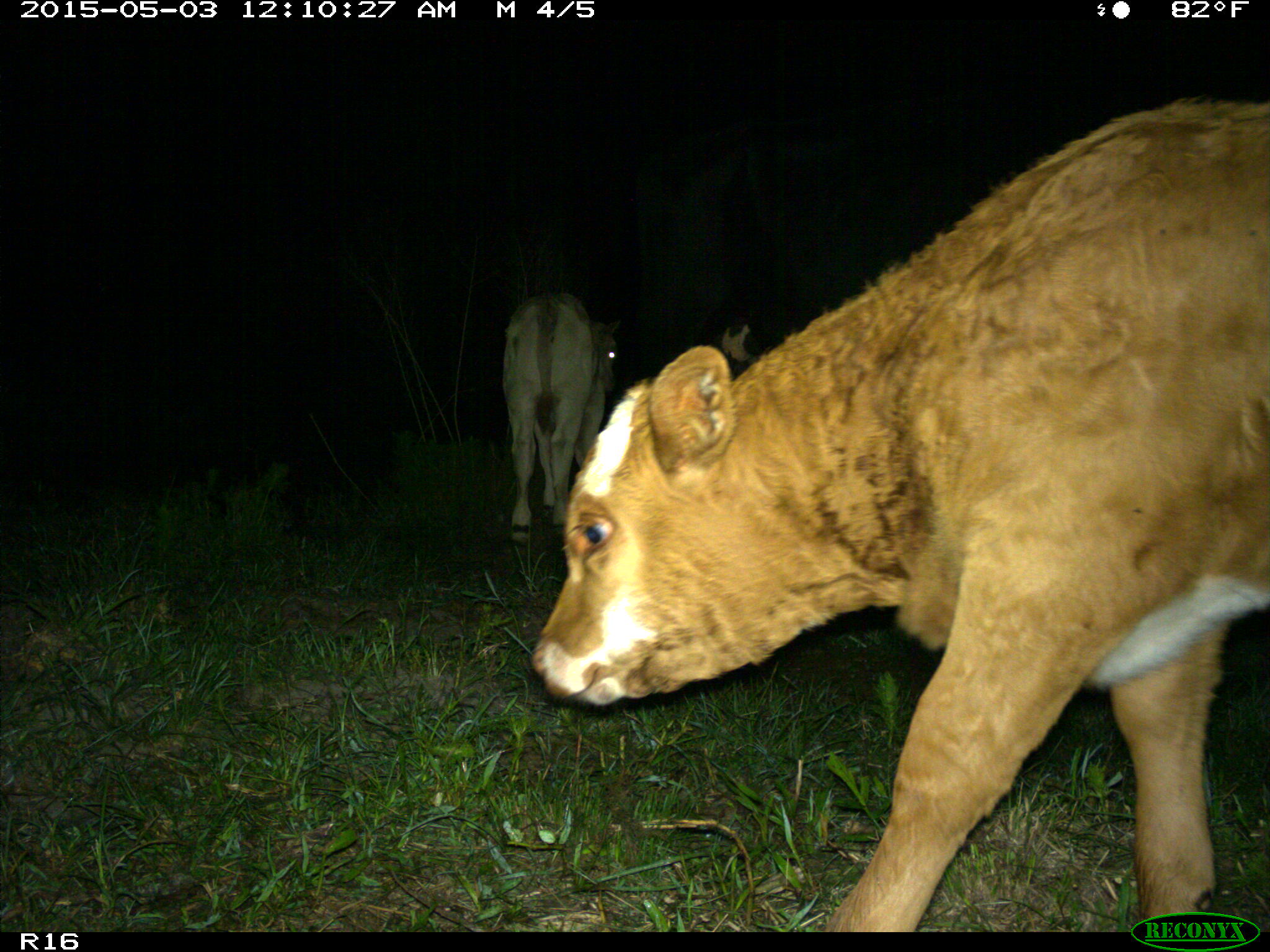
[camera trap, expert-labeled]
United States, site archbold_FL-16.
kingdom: Animalia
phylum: Chordata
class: Mammalia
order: Artiodactyla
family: Bovidae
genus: Bos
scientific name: Bos taurus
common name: domestic cow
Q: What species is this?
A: Bos taurus (domestic cow).